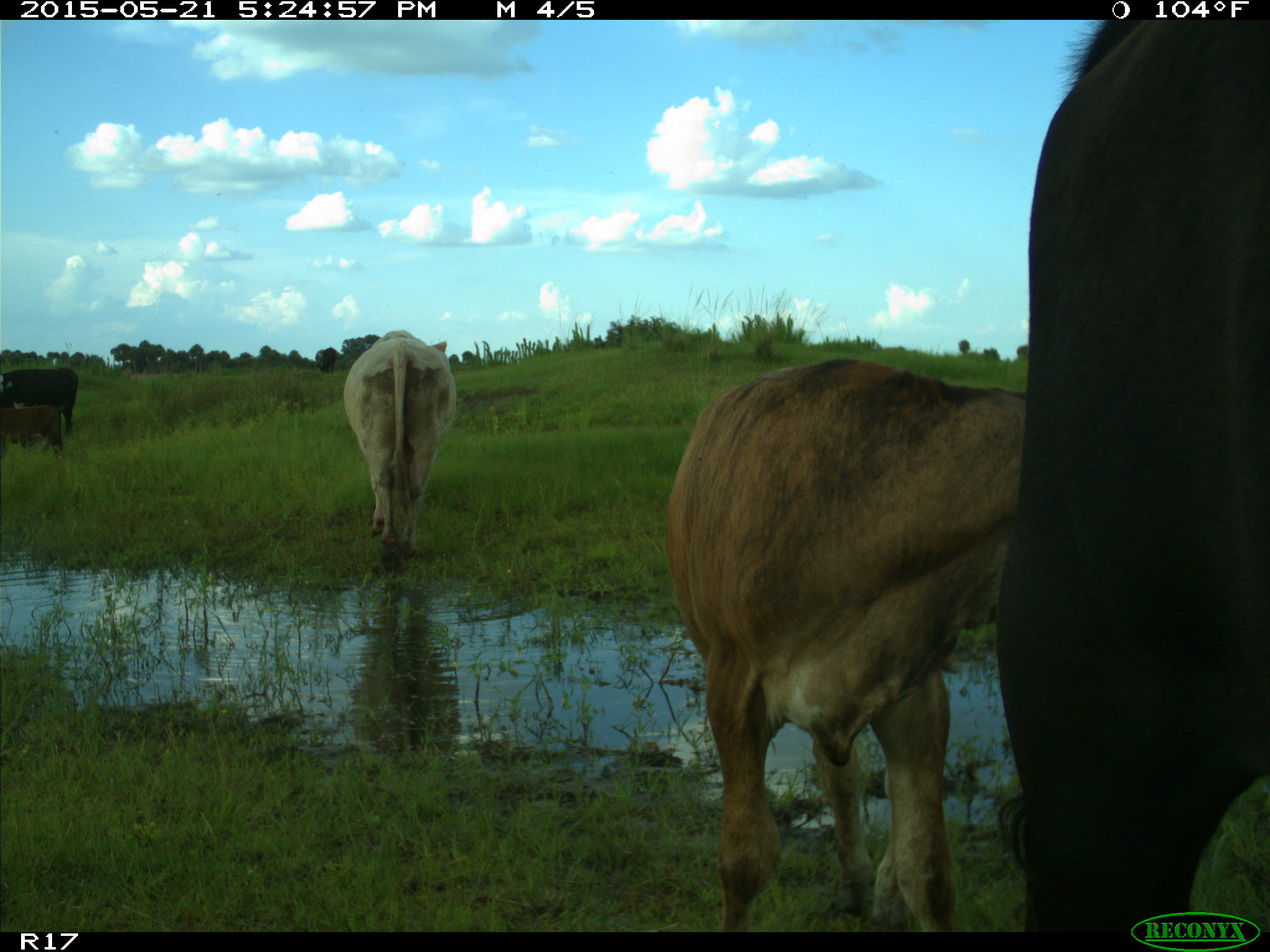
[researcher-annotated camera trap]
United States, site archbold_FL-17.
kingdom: Animalia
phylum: Chordata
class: Mammalia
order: Artiodactyla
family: Bovidae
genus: Bos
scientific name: Bos taurus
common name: domestic cow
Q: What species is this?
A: Bos taurus (domestic cow).